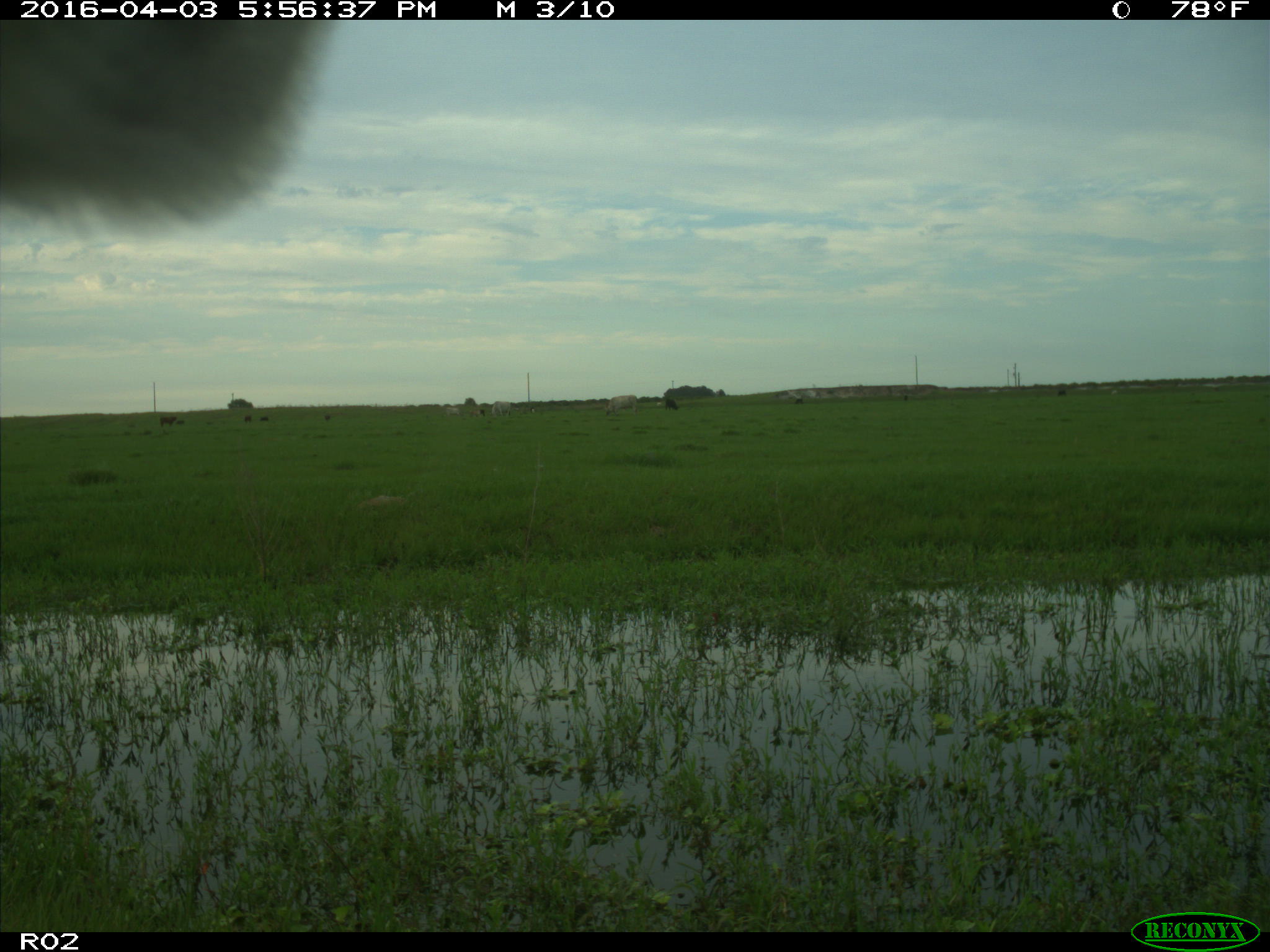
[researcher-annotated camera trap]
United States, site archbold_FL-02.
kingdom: Animalia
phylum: Chordata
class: Mammalia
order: Artiodactyla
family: Bovidae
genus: Bos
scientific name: Bos taurus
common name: domestic cow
Bos taurus (domestic cow).